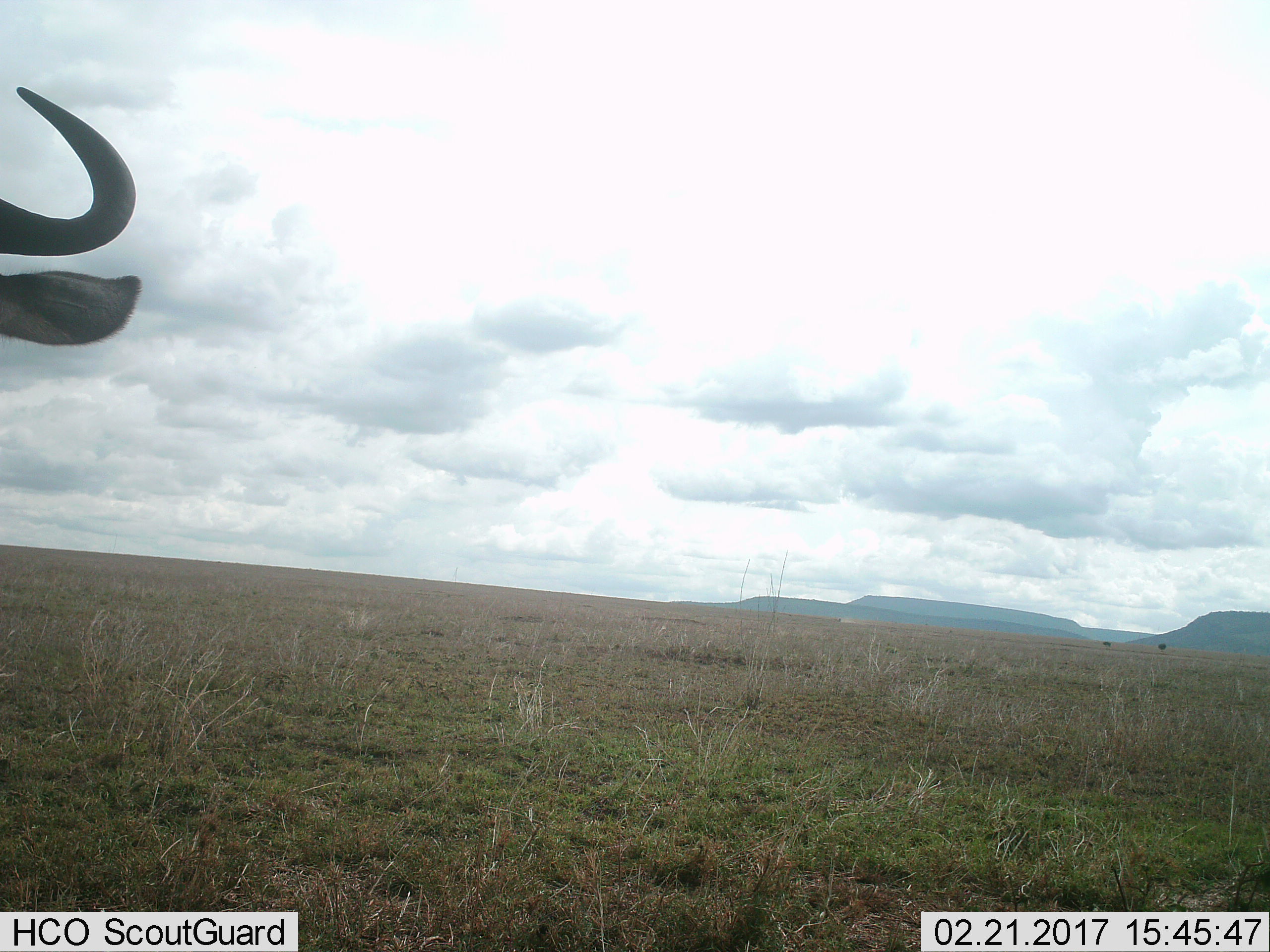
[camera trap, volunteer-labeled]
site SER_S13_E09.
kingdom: Animalia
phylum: Chordata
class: Mammalia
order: Artiodactyla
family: Bovidae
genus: Connochaetes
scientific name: Connochaetes taurinus taurinus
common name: blue wildebeest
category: wildebeestblue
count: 1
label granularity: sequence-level